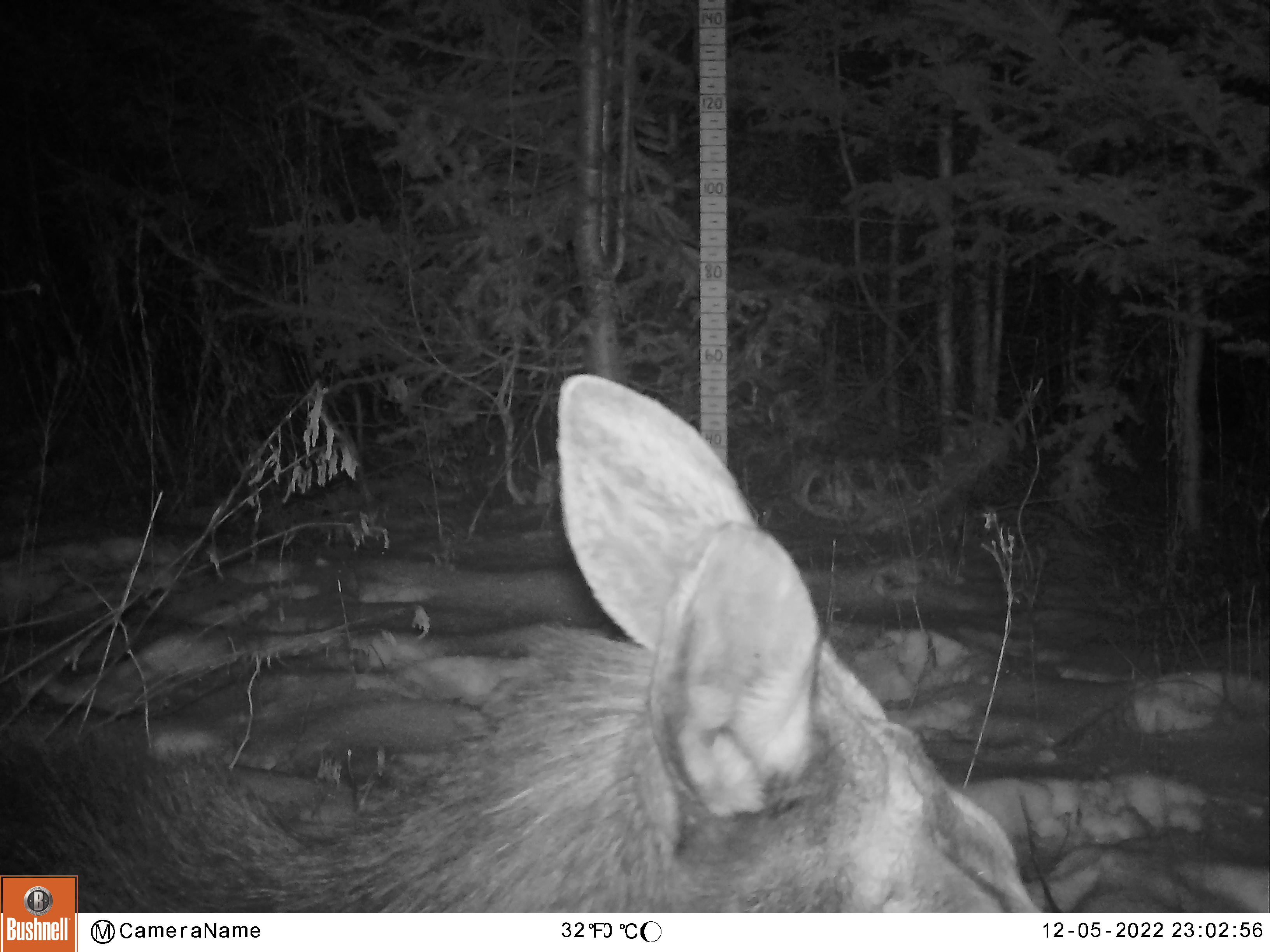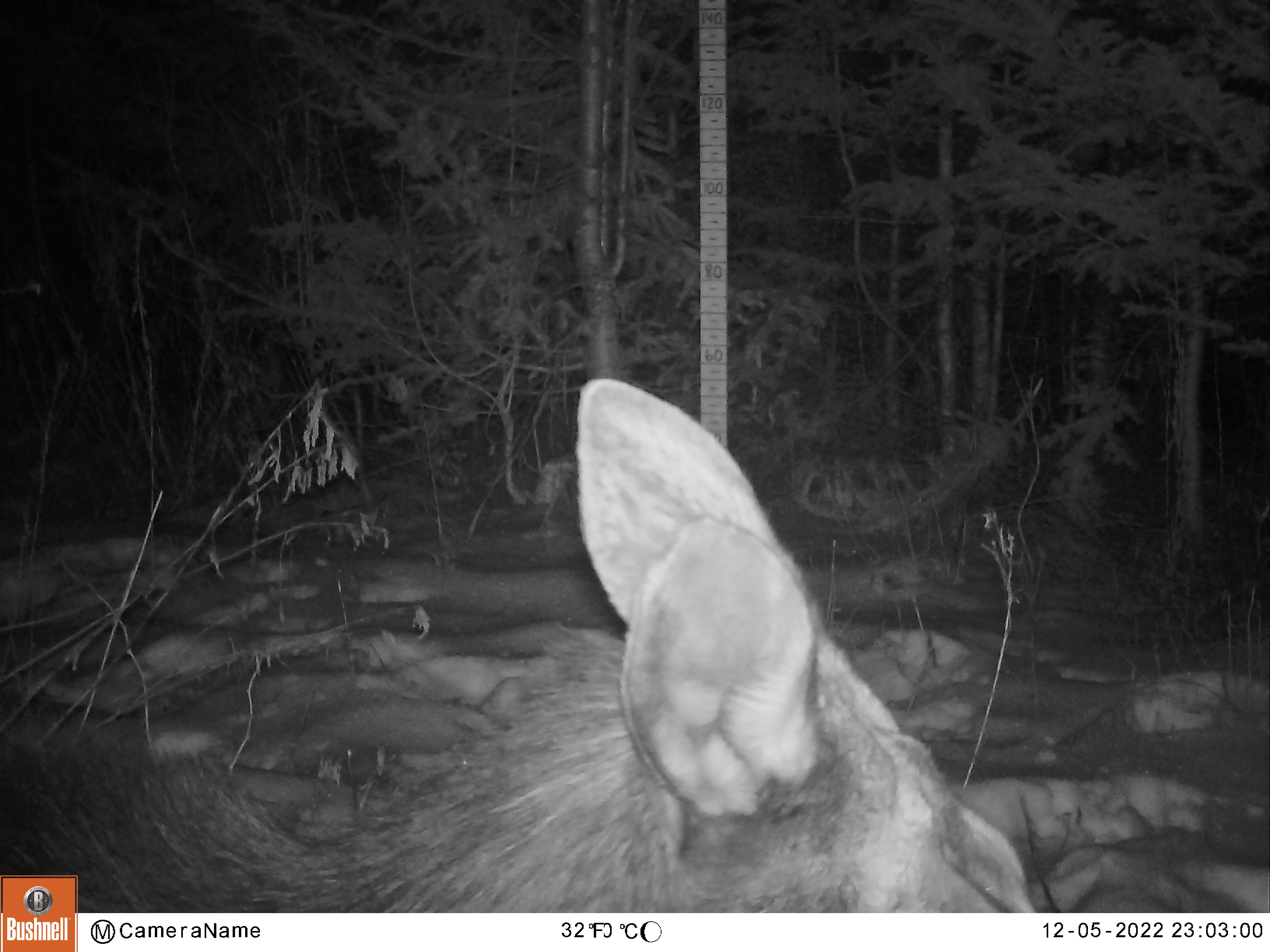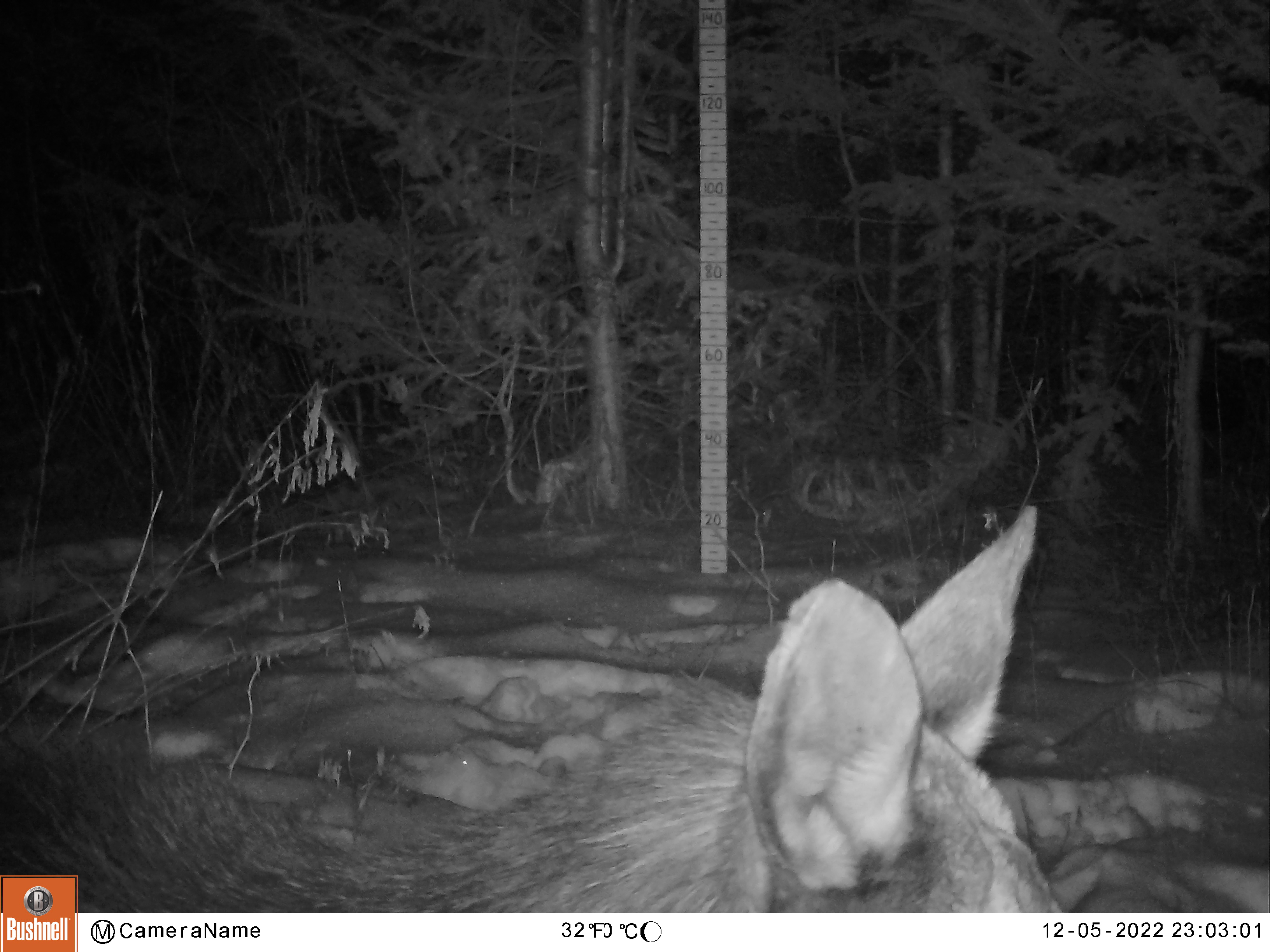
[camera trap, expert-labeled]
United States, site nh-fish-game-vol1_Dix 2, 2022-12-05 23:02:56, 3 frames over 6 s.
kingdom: Animalia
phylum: Chordata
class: Mammalia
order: Artiodactyla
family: Cervidae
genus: Alces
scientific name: Alces alces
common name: moose